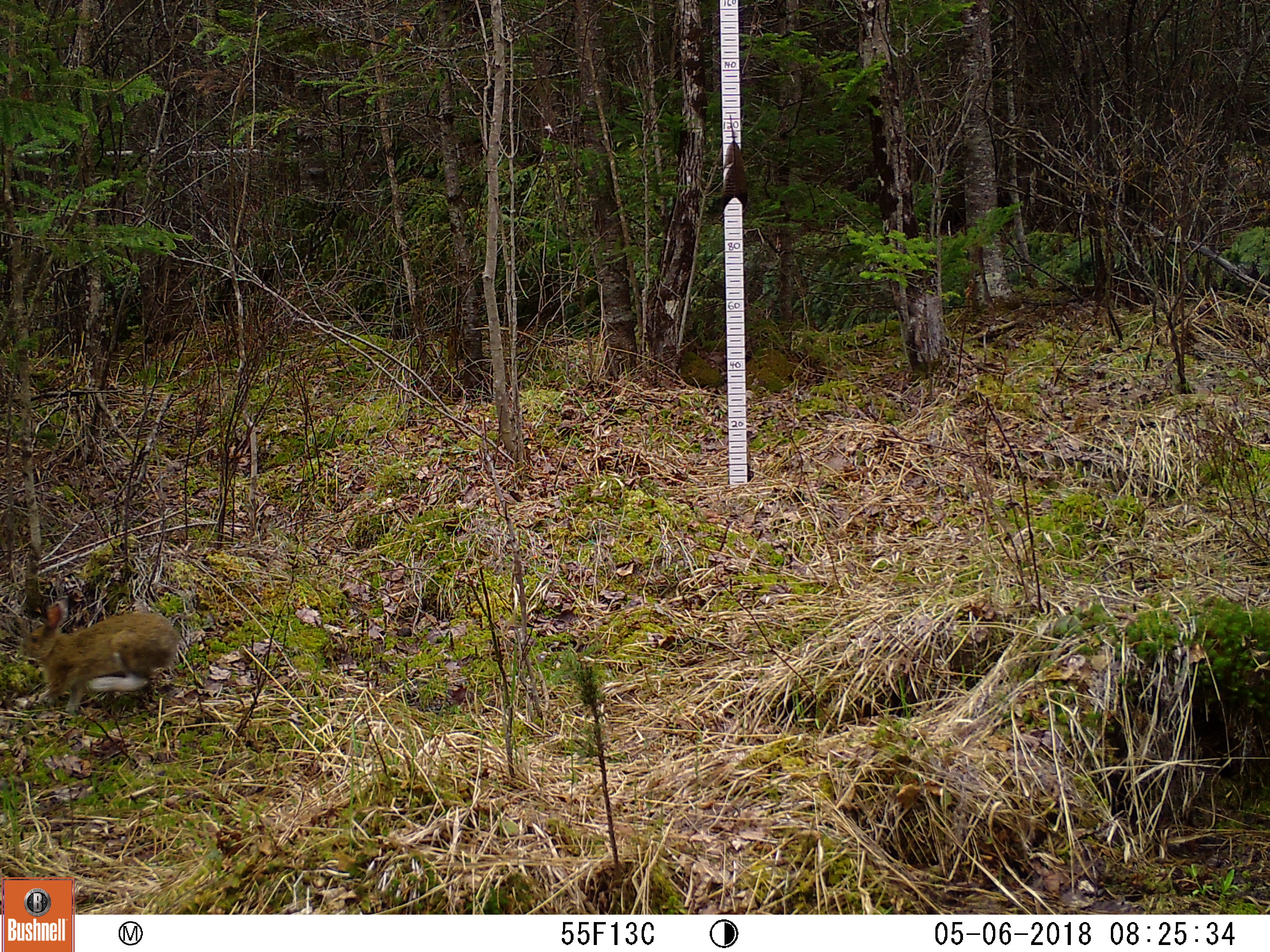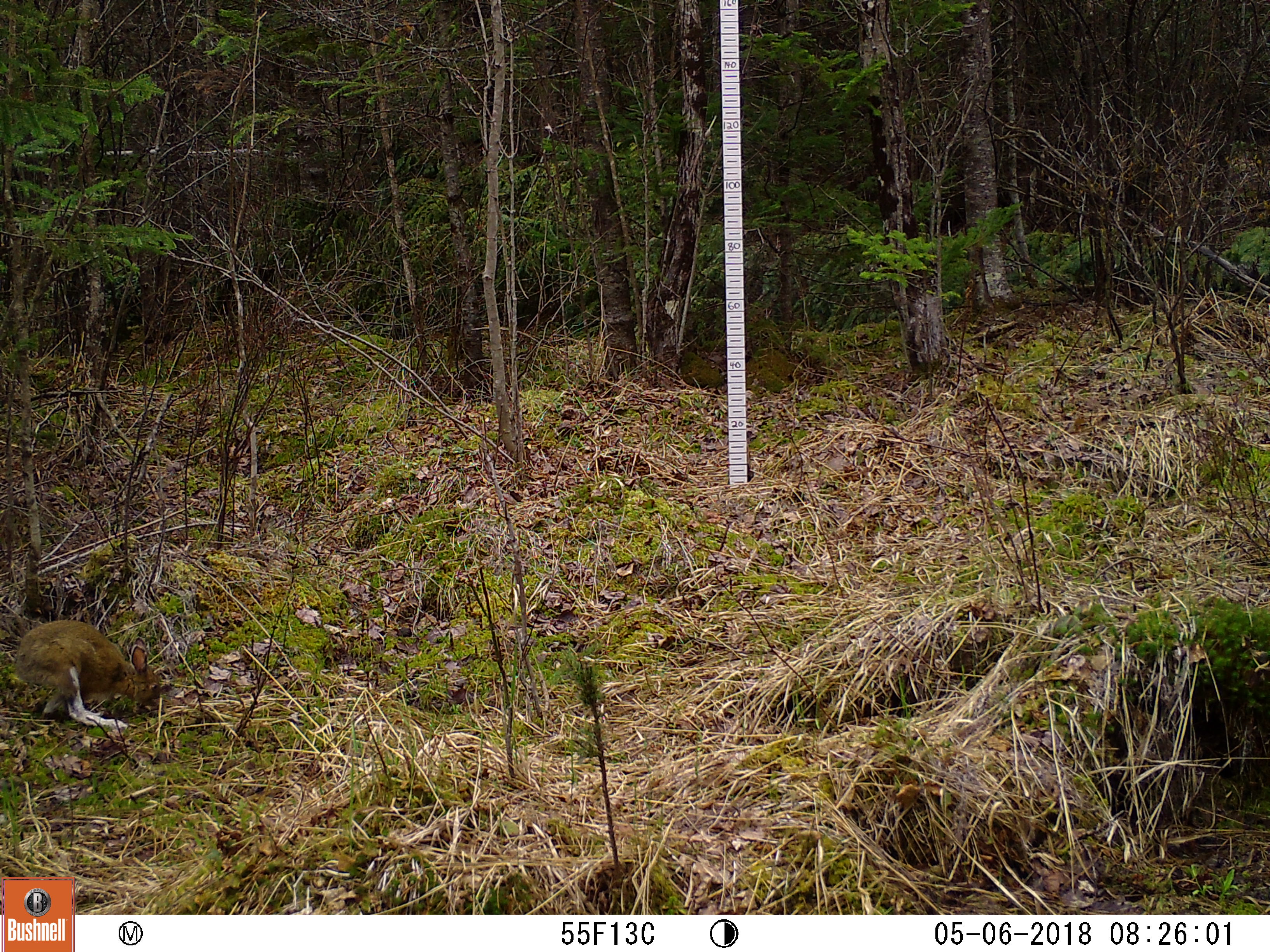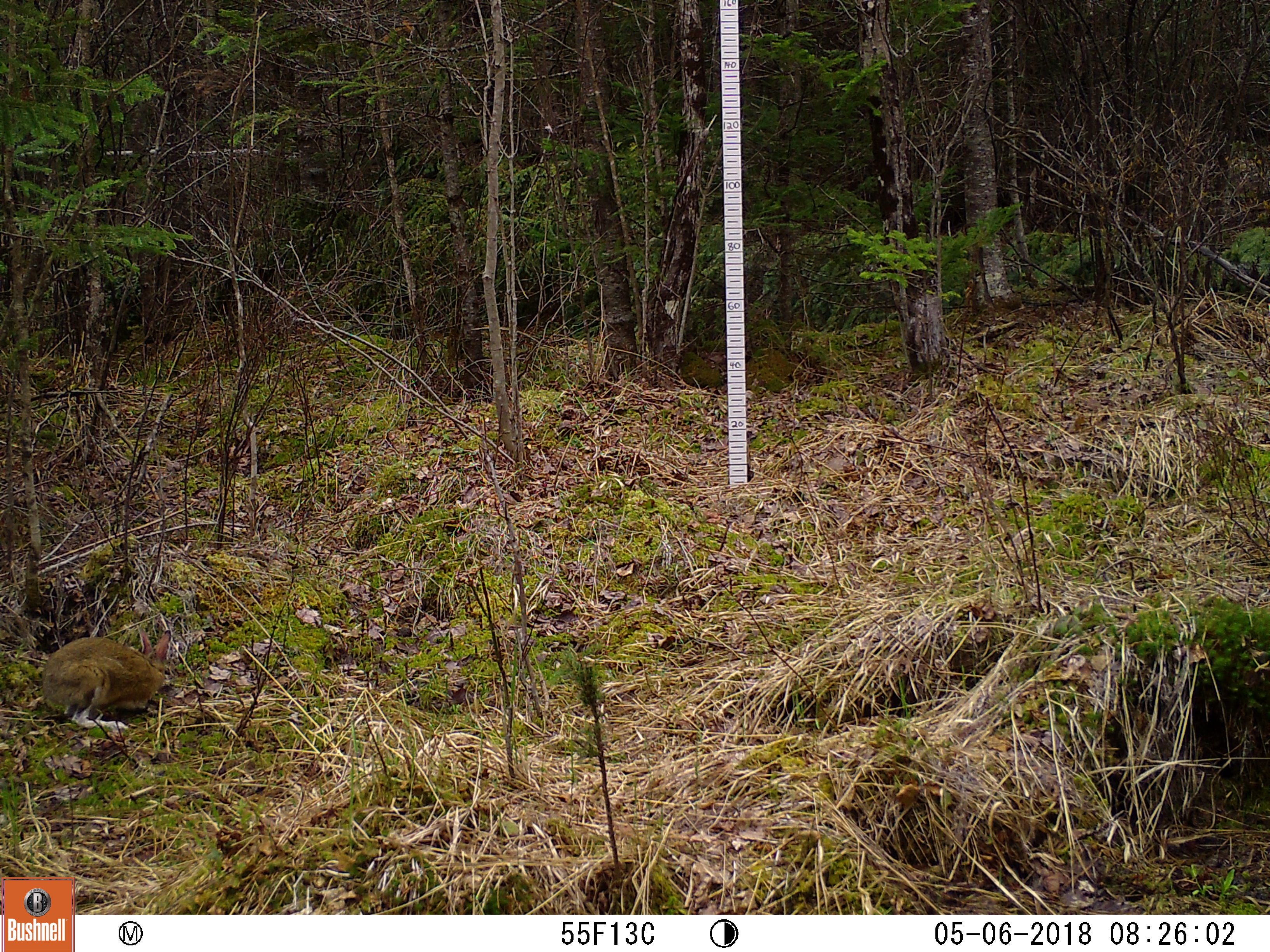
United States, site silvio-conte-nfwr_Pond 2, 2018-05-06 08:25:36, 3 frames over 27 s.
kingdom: Animalia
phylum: Chordata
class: Mammalia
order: Lagomorpha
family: Leporidae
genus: Lepus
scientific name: Lepus americanus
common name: snowshoe hare